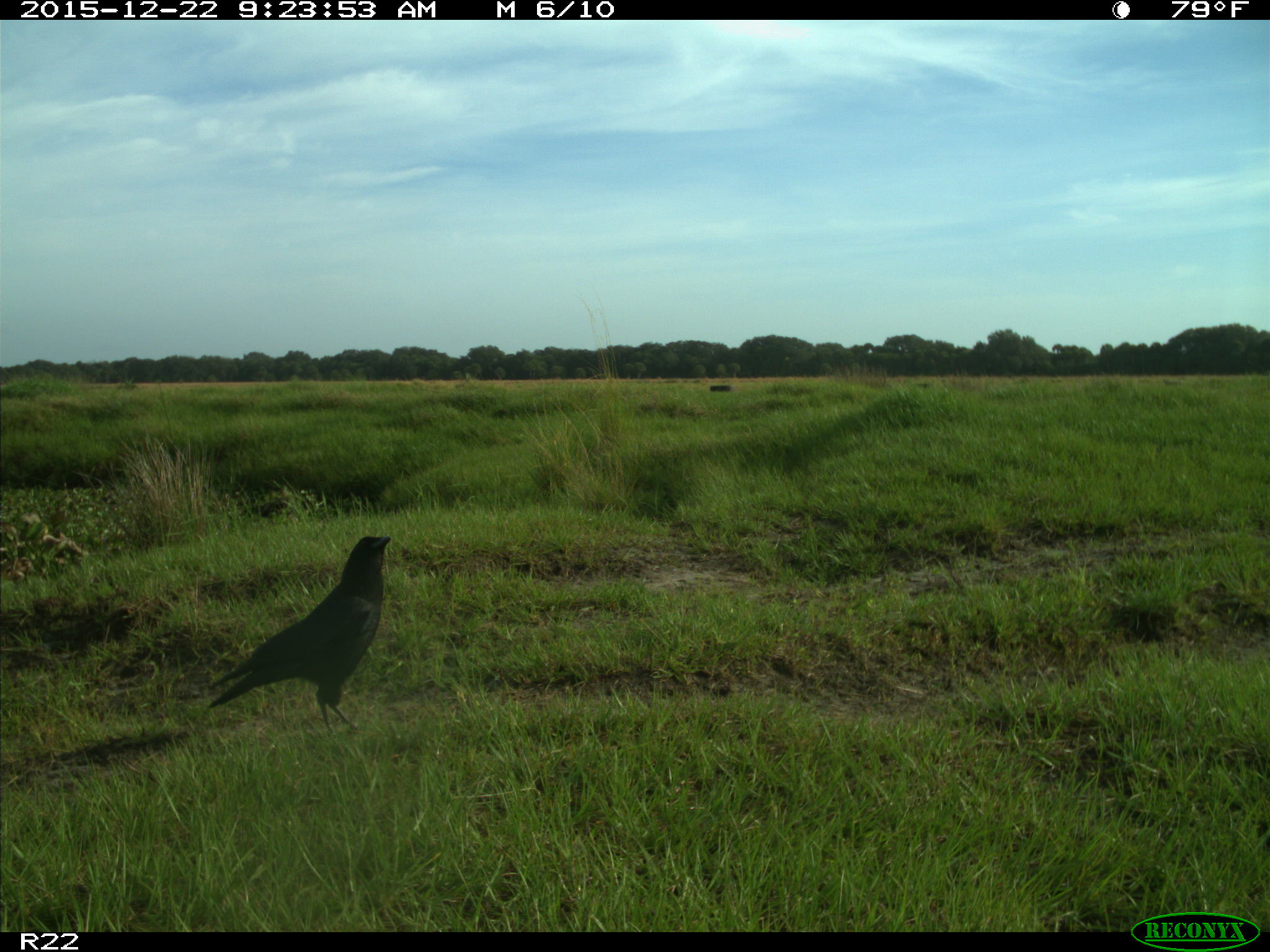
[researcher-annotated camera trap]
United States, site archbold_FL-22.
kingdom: Animalia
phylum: Chordata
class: Aves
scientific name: Aves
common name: birds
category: unidentified bird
Unidentified bird (birds) (Aves).